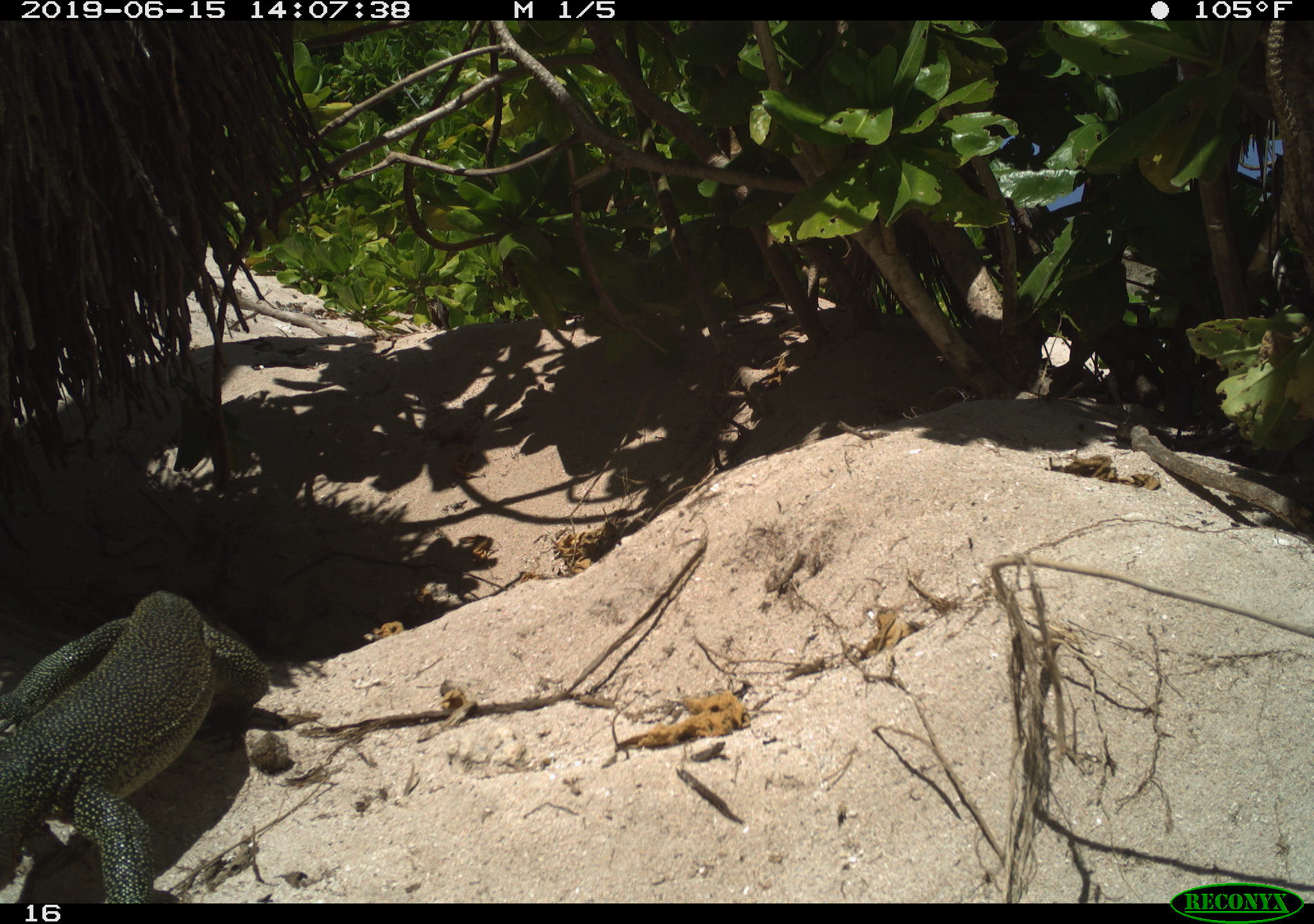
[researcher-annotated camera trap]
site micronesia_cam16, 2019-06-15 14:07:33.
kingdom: Animalia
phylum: Chordata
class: Reptilia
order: Squamata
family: Varanidae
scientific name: Varanidae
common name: monitor lizard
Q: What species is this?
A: Monitor lizard (Varanidae).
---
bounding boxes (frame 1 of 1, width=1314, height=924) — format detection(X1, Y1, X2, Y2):
monitor lizard: detection(0, 555, 284, 902)